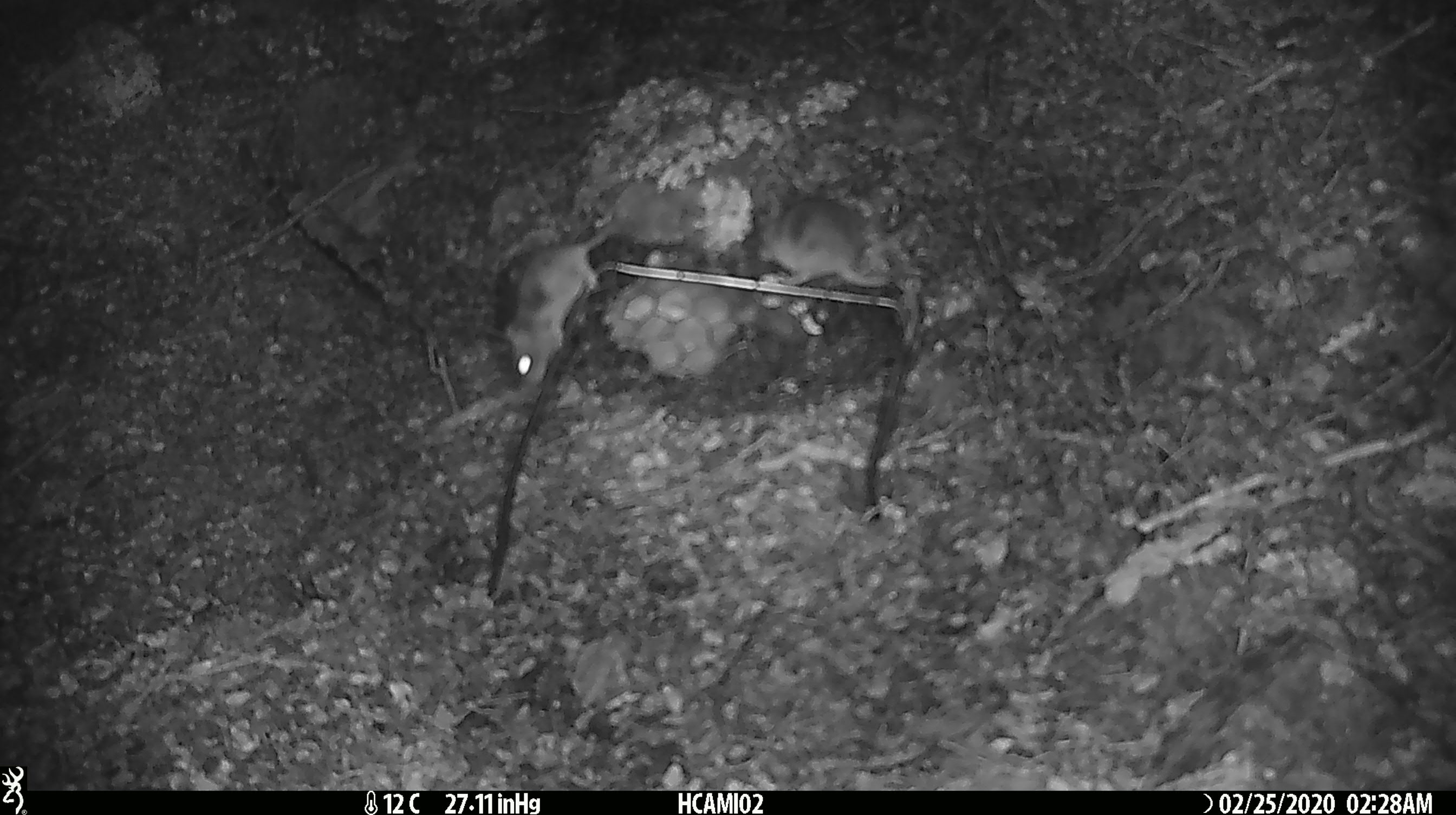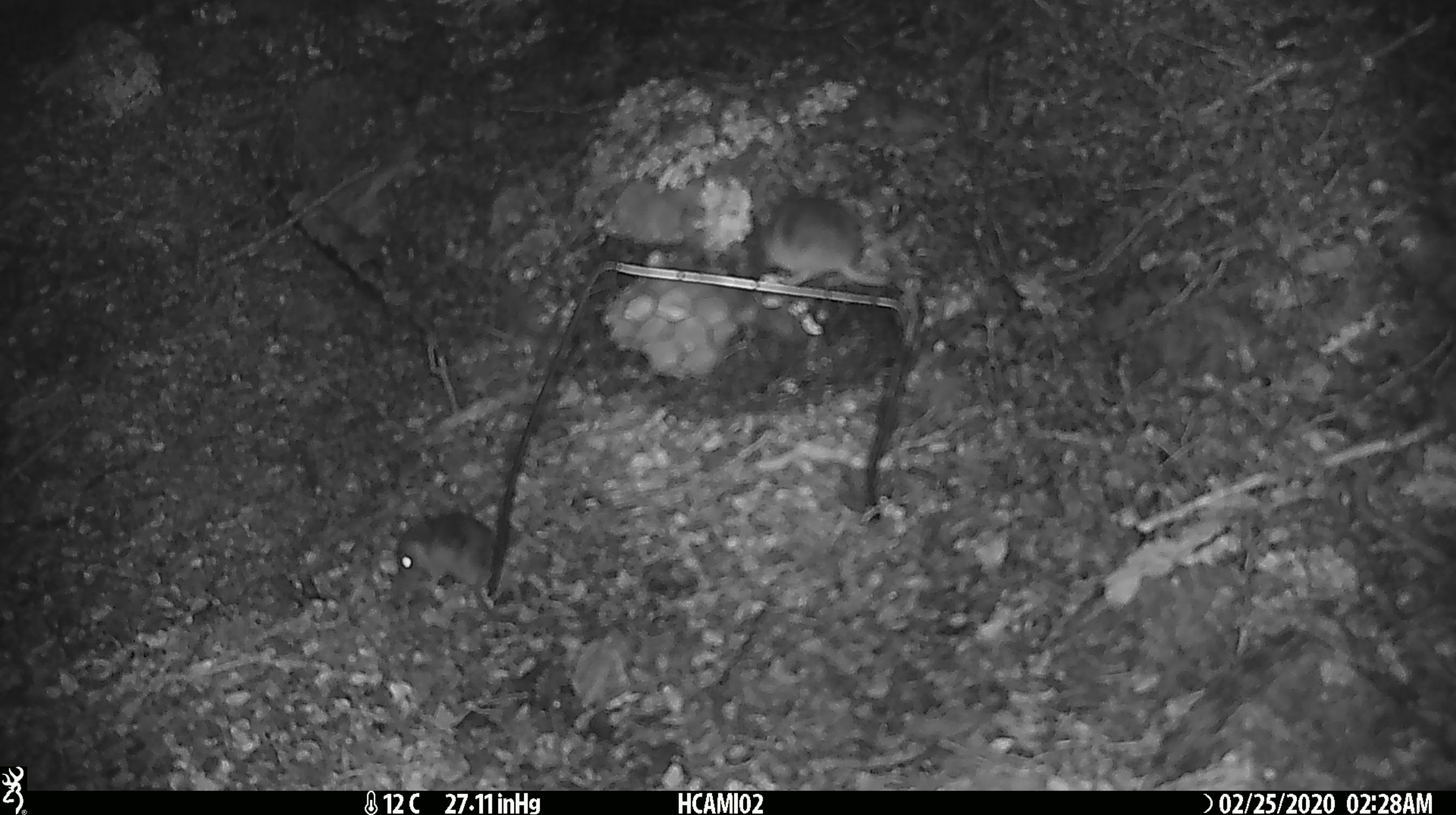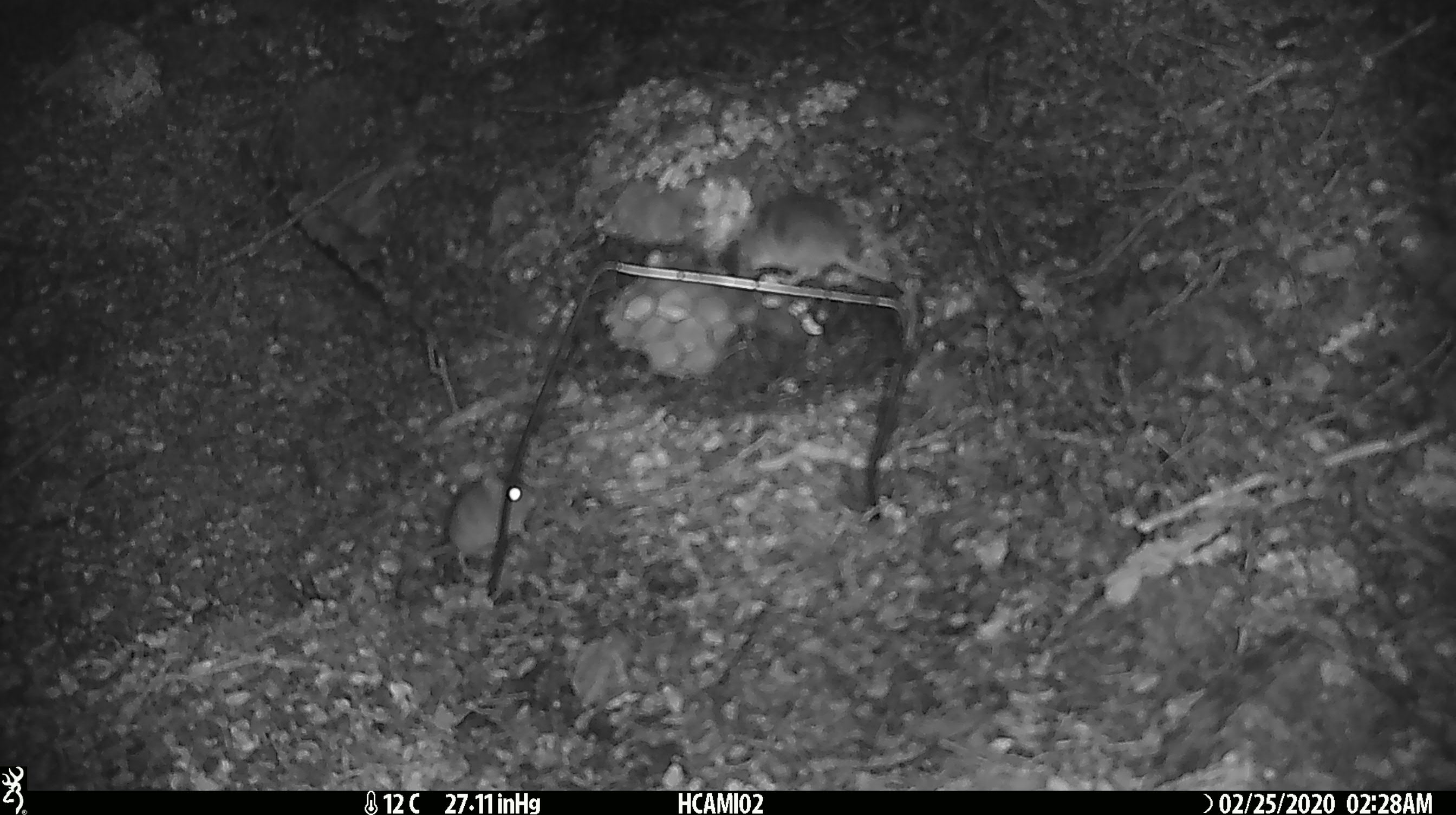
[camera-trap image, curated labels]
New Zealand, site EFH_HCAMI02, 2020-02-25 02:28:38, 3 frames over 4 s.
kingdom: Animalia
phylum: Chordata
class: Mammalia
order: Rodentia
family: Muridae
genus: Mus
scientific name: Mus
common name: mouse